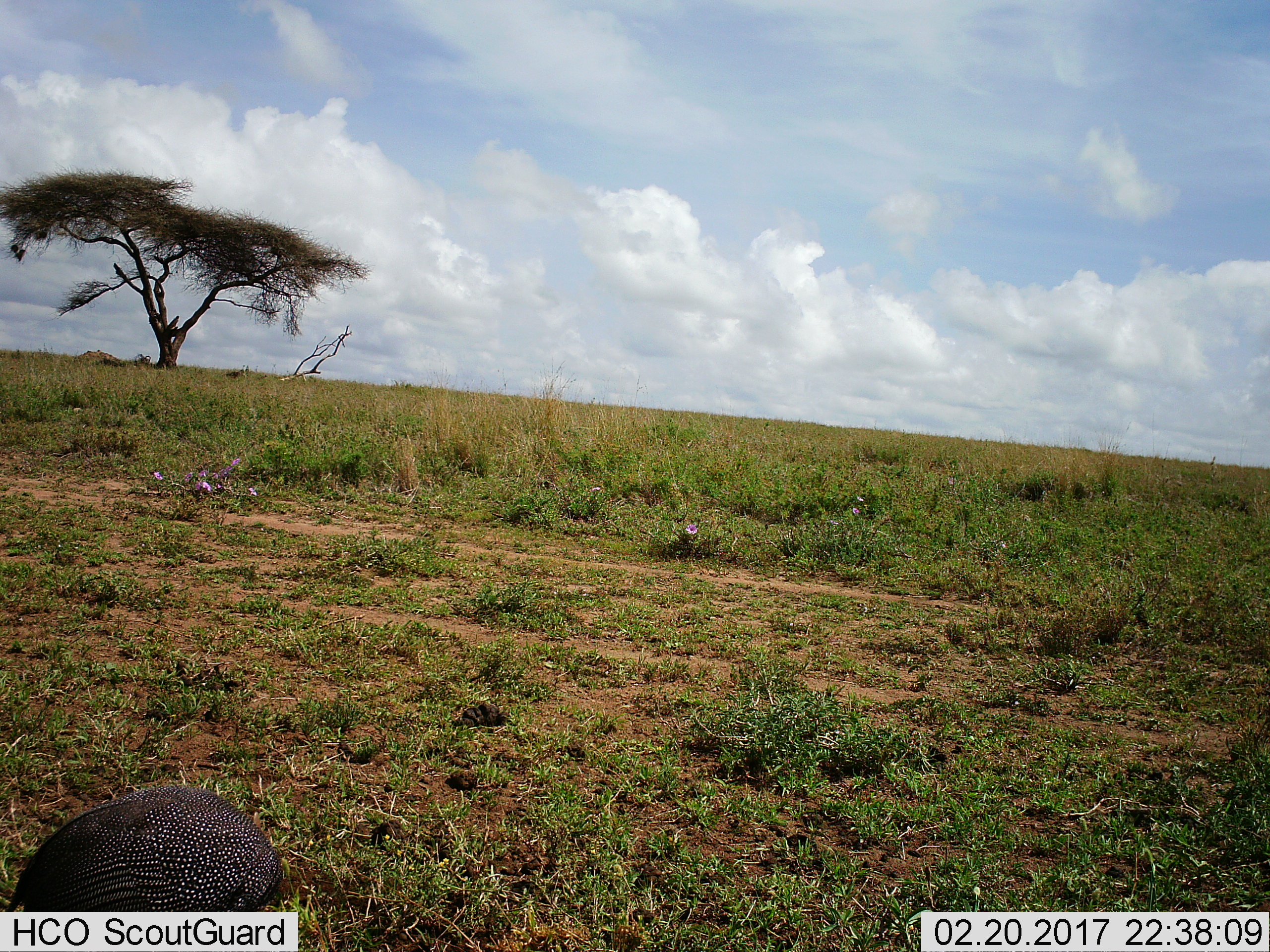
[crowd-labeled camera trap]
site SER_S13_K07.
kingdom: Animalia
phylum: Chordata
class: Aves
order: Galliformes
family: Numididae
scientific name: Numididae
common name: guineafowl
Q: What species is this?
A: Guineafowl (Numididae).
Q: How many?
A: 1.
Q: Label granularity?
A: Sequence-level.